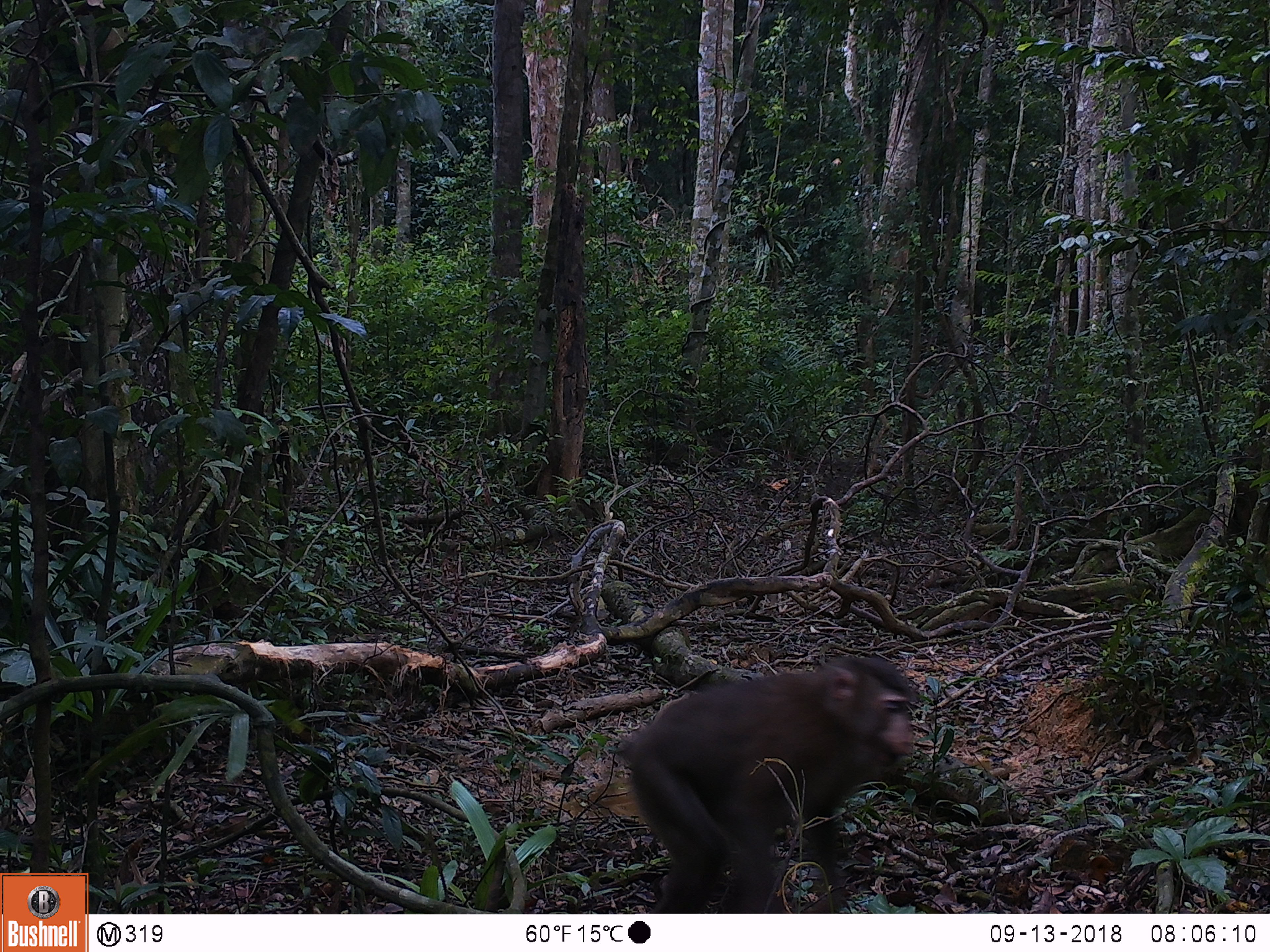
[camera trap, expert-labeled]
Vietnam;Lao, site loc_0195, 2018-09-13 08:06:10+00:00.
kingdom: Animalia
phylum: Chordata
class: Mammalia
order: Primates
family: Cercopithecidae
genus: Macaca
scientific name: Macaca nemestrina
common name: pig-tailed macaque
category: pig tailed macaque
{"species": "pig tailed macaque (pig-tailed macaque) (Macaca nemestrina)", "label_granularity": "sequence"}